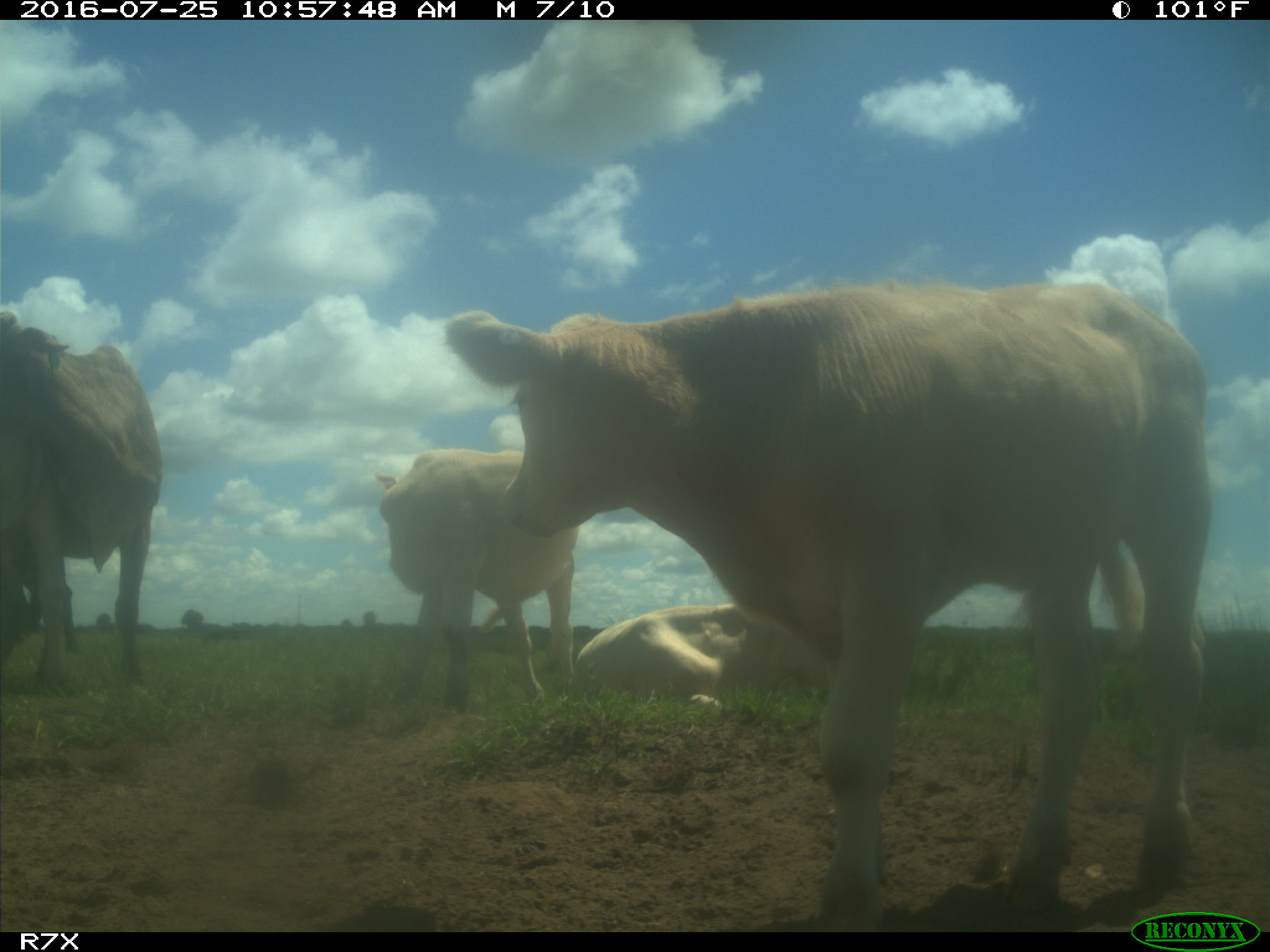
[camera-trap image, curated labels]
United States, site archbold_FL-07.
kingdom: Animalia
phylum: Chordata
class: Mammalia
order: Artiodactyla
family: Bovidae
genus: Bos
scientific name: Bos taurus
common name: domestic cow